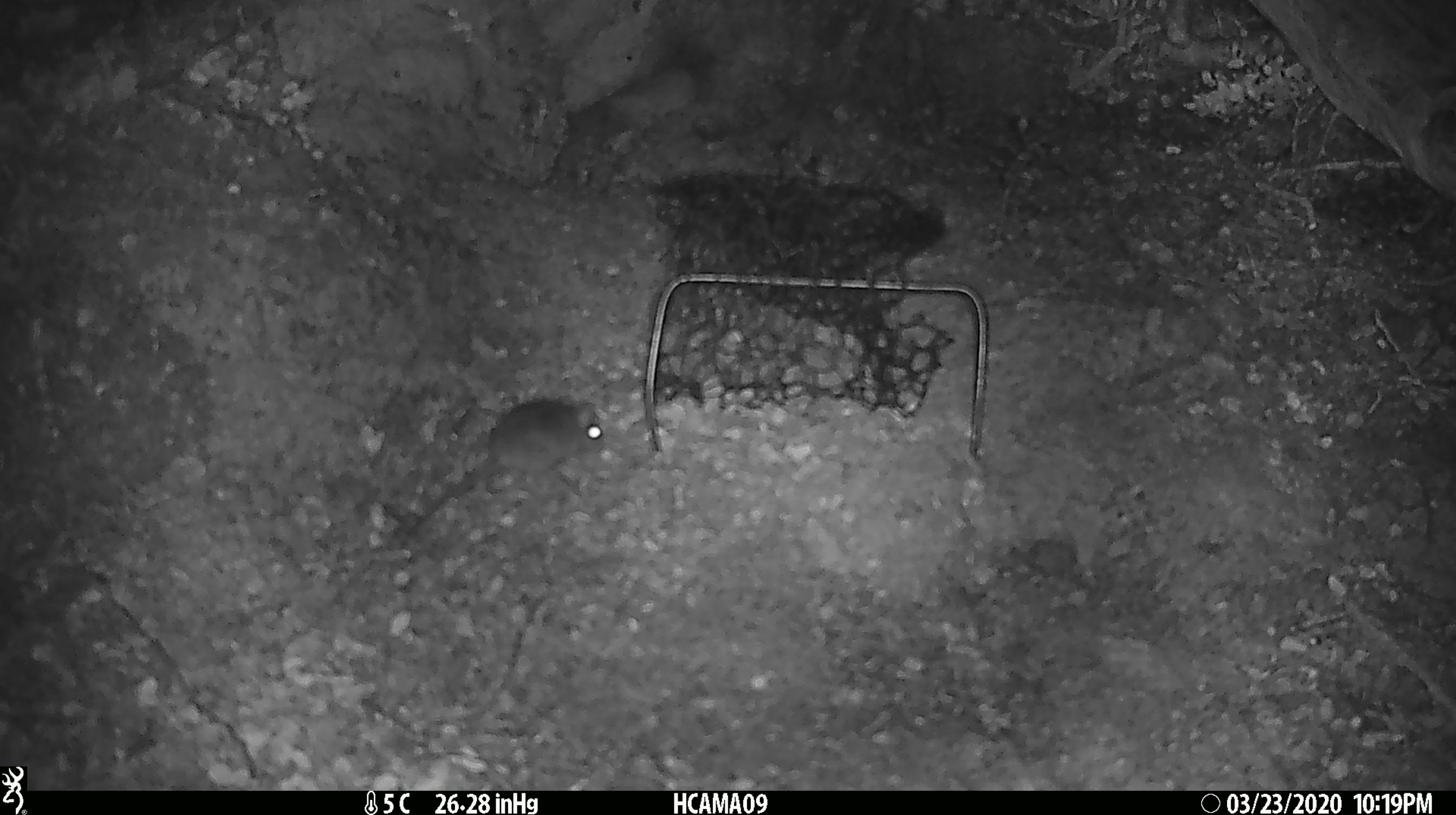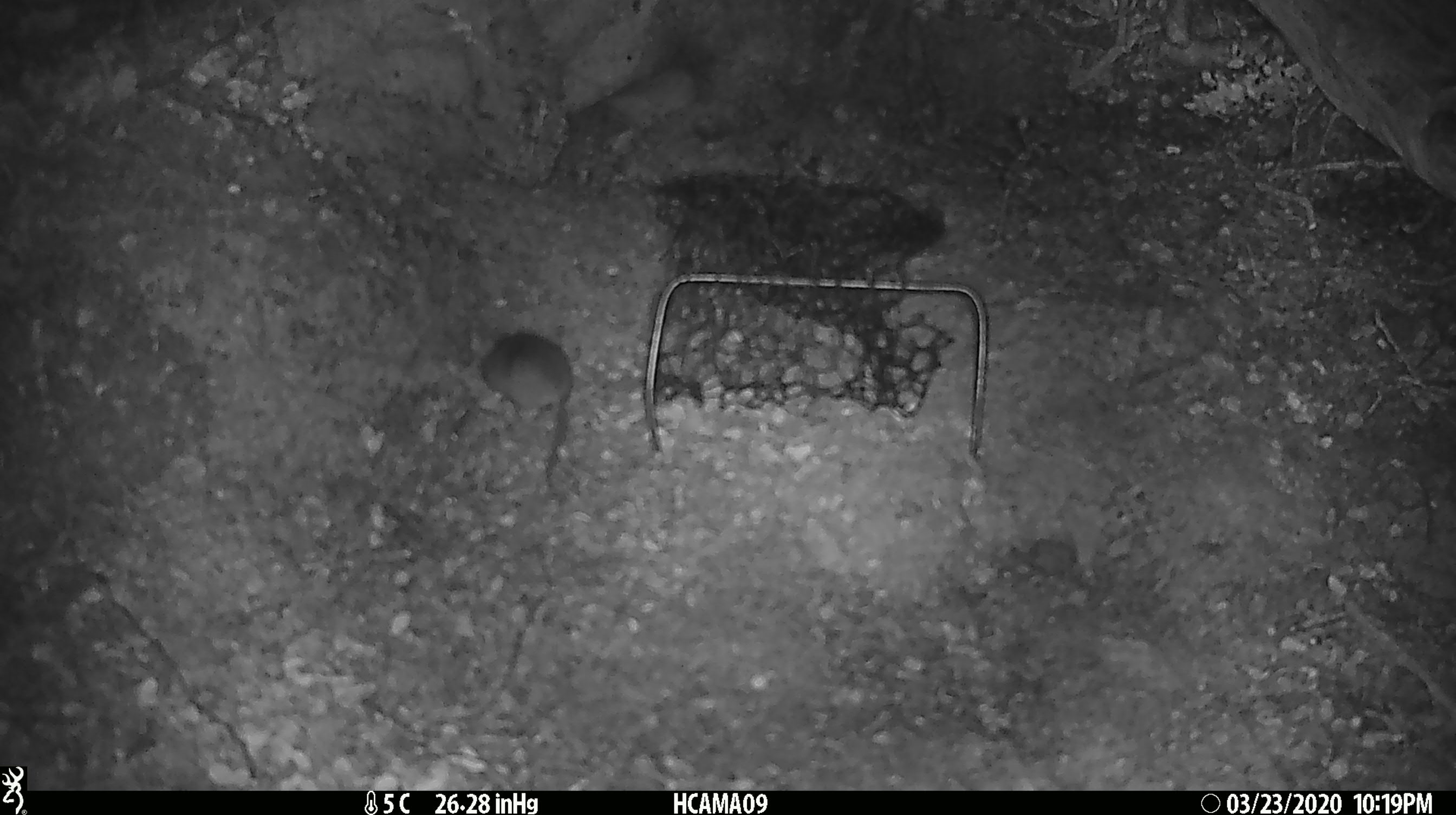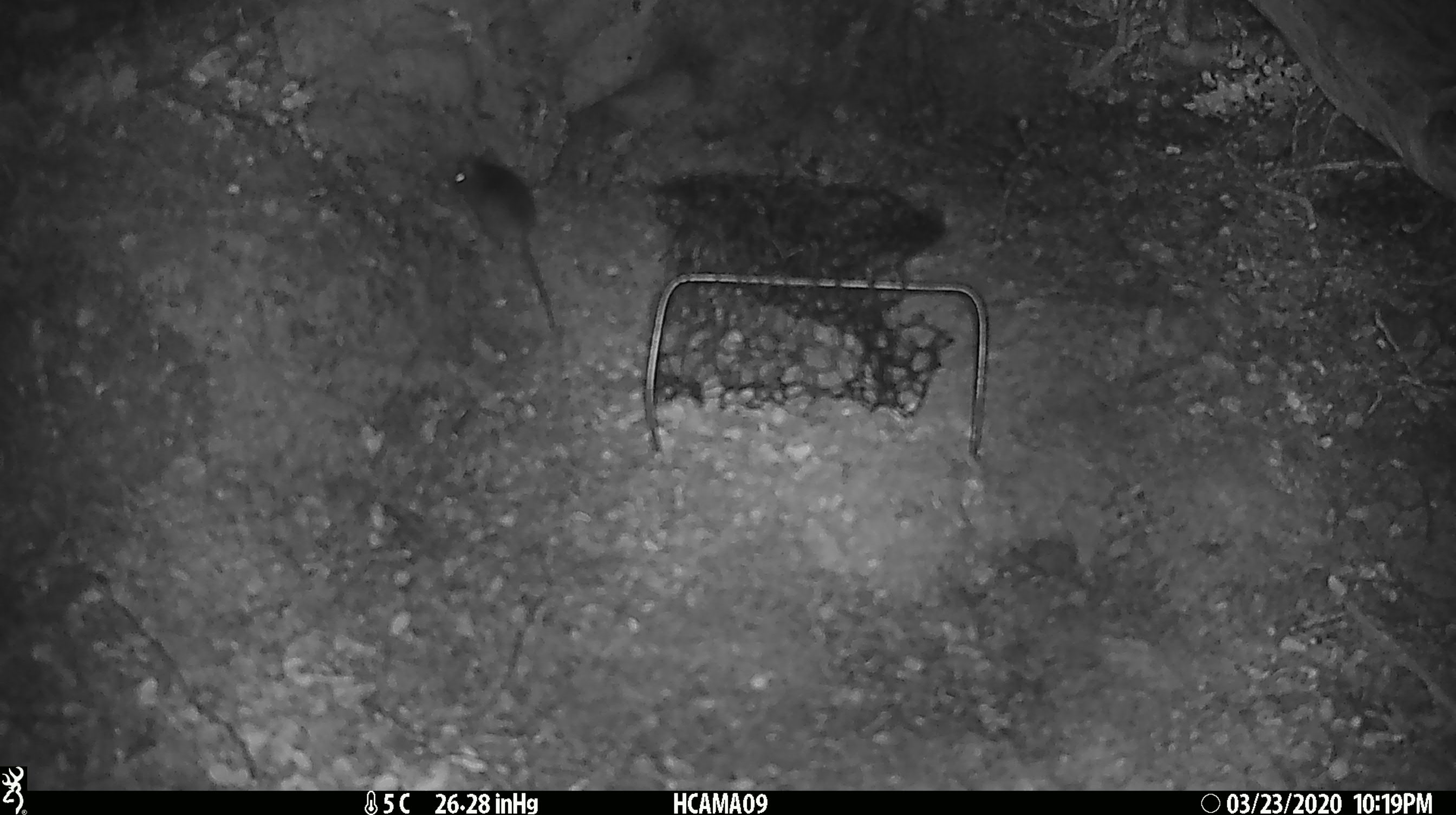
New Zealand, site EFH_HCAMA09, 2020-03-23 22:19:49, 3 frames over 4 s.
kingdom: Animalia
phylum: Chordata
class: Mammalia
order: Rodentia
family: Muridae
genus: Mus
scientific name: Mus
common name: mouse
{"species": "mouse (Mus)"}